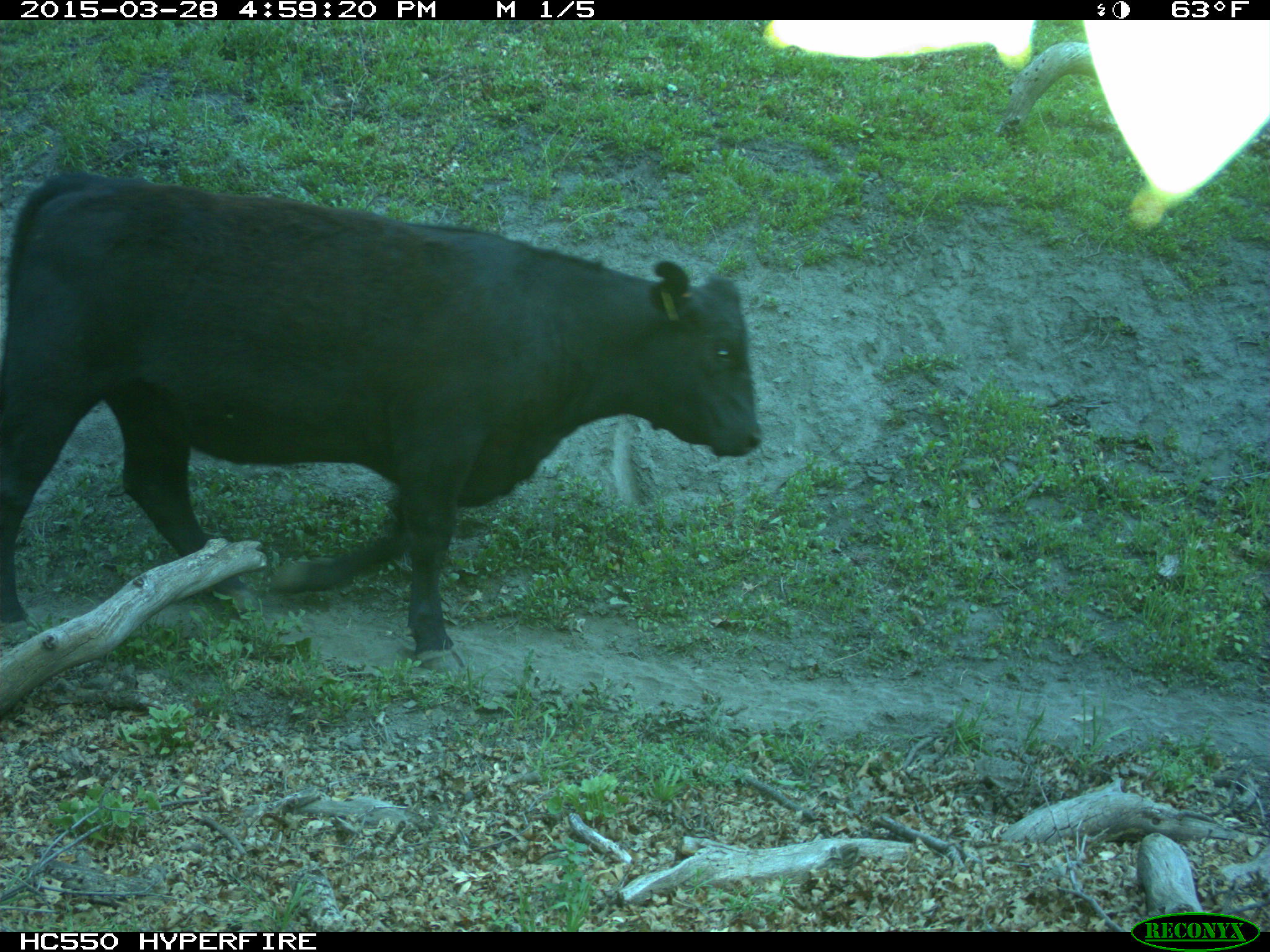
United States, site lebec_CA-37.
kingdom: Animalia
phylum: Chordata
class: Mammalia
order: Artiodactyla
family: Bovidae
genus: Bos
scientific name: Bos taurus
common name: domestic cow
Bos taurus (domestic cow).